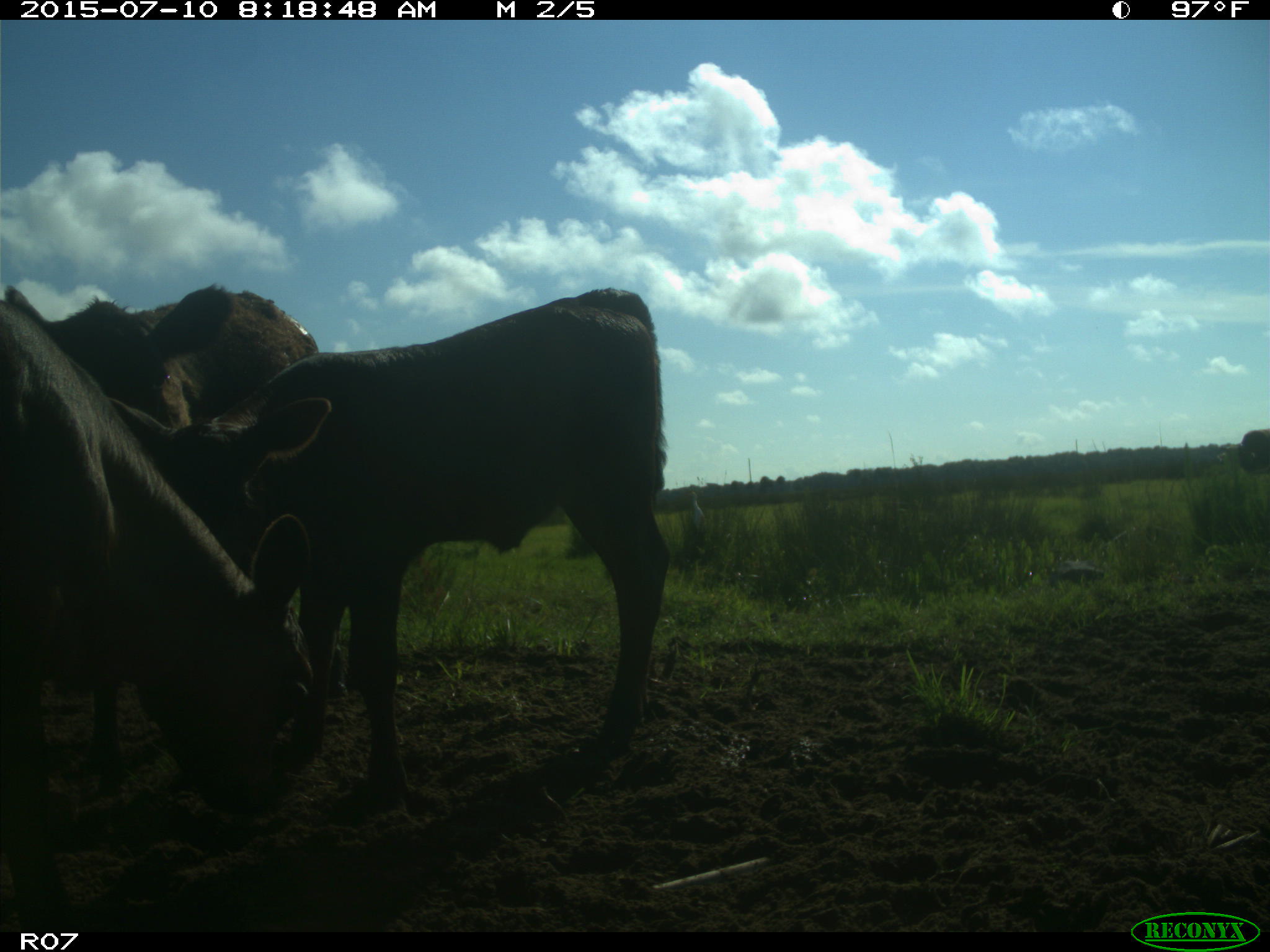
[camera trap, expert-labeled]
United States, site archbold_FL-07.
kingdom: Animalia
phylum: Chordata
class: Mammalia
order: Artiodactyla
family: Bovidae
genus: Bos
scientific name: Bos taurus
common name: domestic cow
Bos taurus (domestic cow).